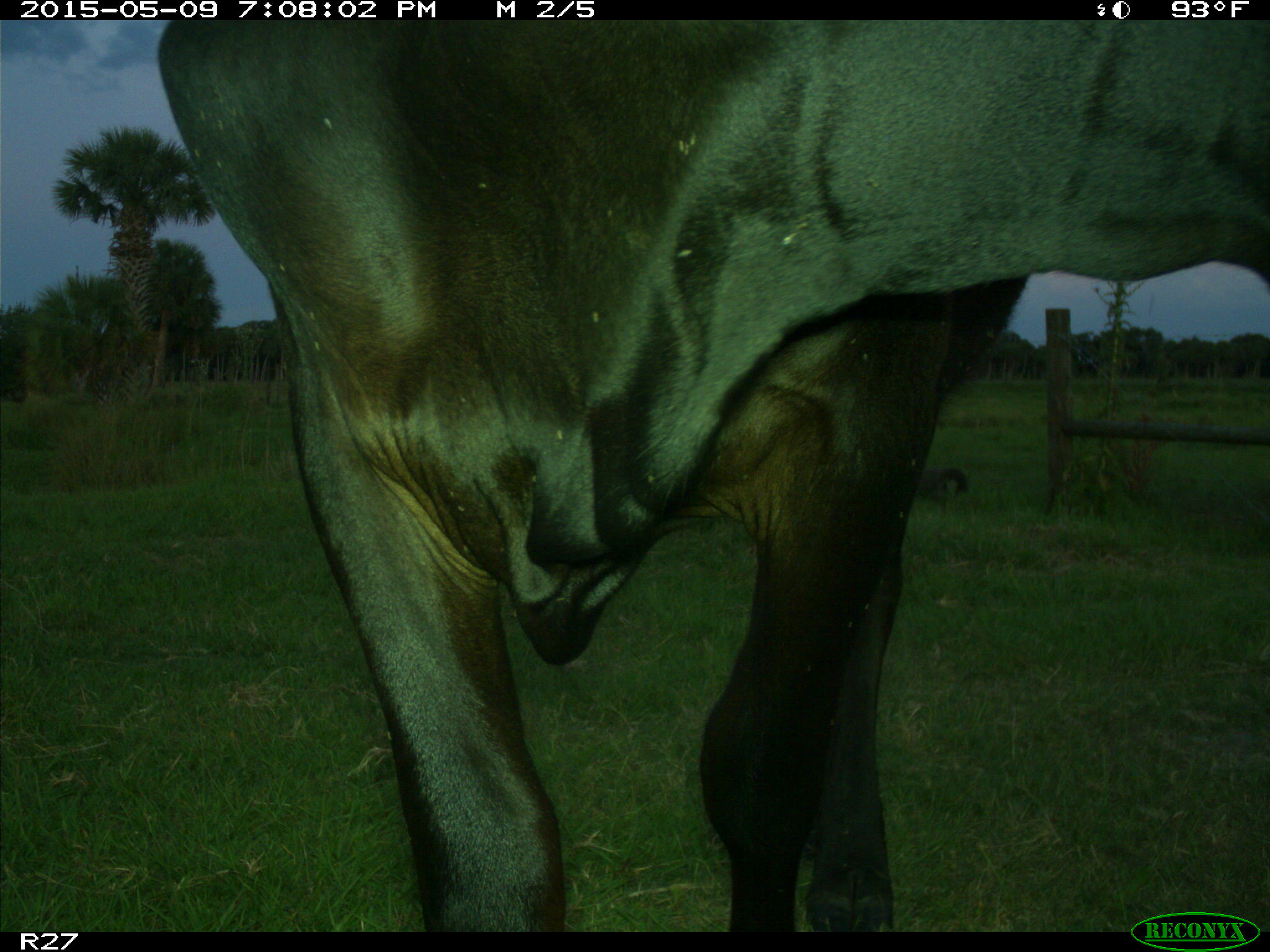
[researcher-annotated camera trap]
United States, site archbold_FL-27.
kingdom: Animalia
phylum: Chordata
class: Mammalia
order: Artiodactyla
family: Bovidae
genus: Bos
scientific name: Bos taurus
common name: domestic cow